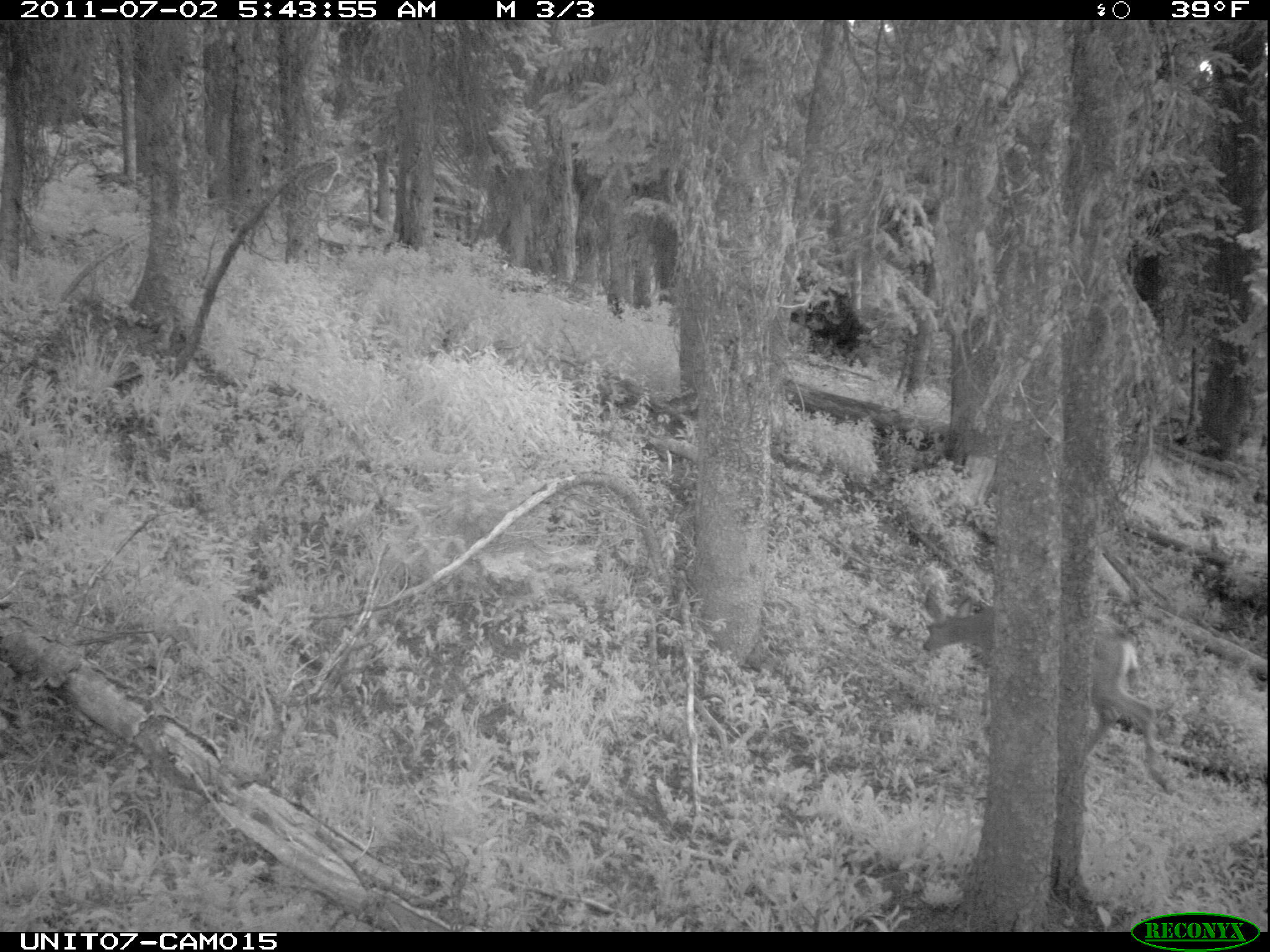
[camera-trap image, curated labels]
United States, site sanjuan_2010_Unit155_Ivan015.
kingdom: Animalia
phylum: Chordata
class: Mammalia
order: Artiodactyla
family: Cervidae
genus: Odocoileus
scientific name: Odocoileus hemionus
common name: mule deer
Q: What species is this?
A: Odocoileus hemionus (mule deer).